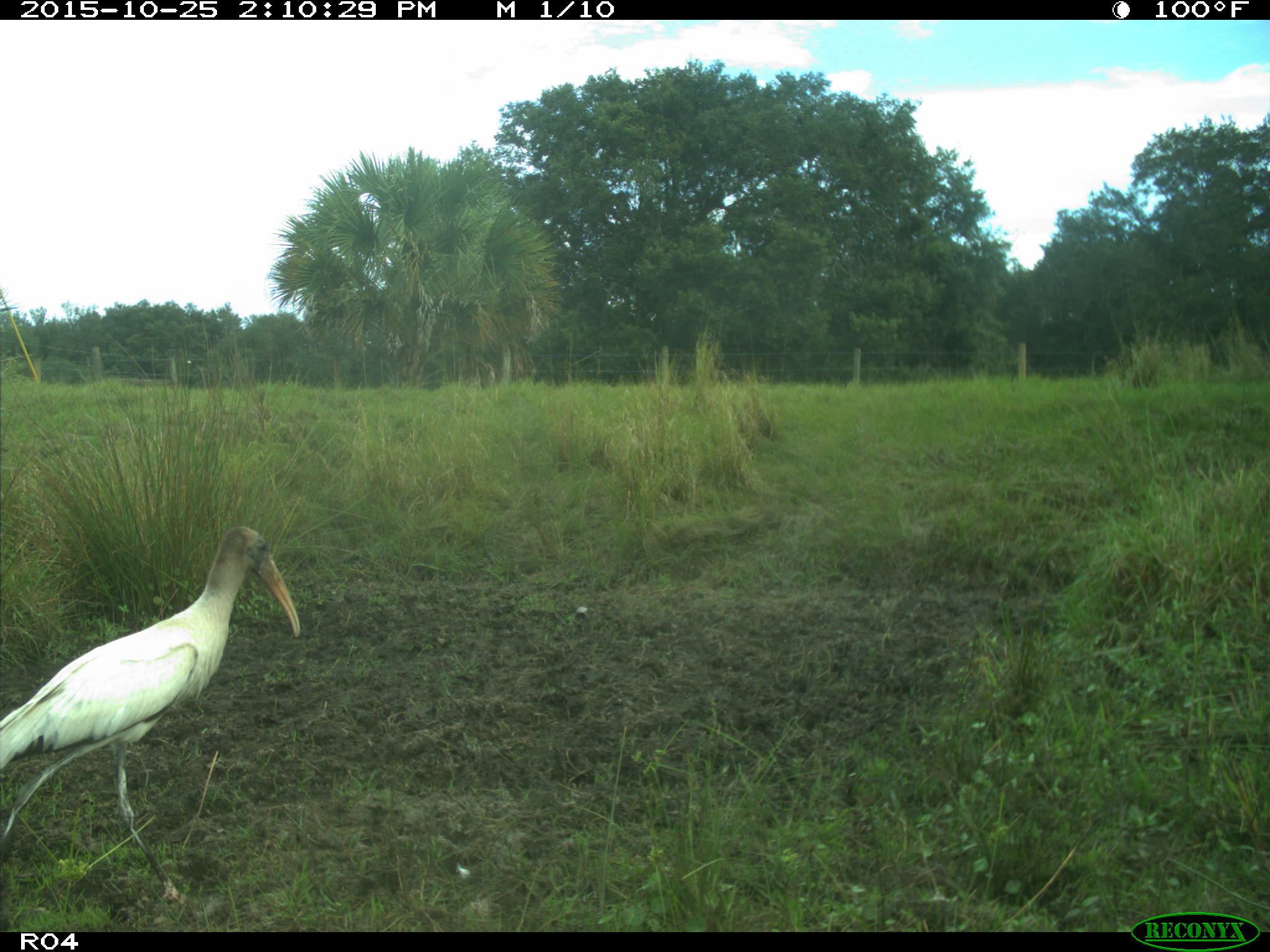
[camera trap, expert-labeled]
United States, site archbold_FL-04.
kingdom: Animalia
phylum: Chordata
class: Aves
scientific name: Aves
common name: birds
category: unidentified bird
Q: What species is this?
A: Unidentified bird (birds) (Aves).